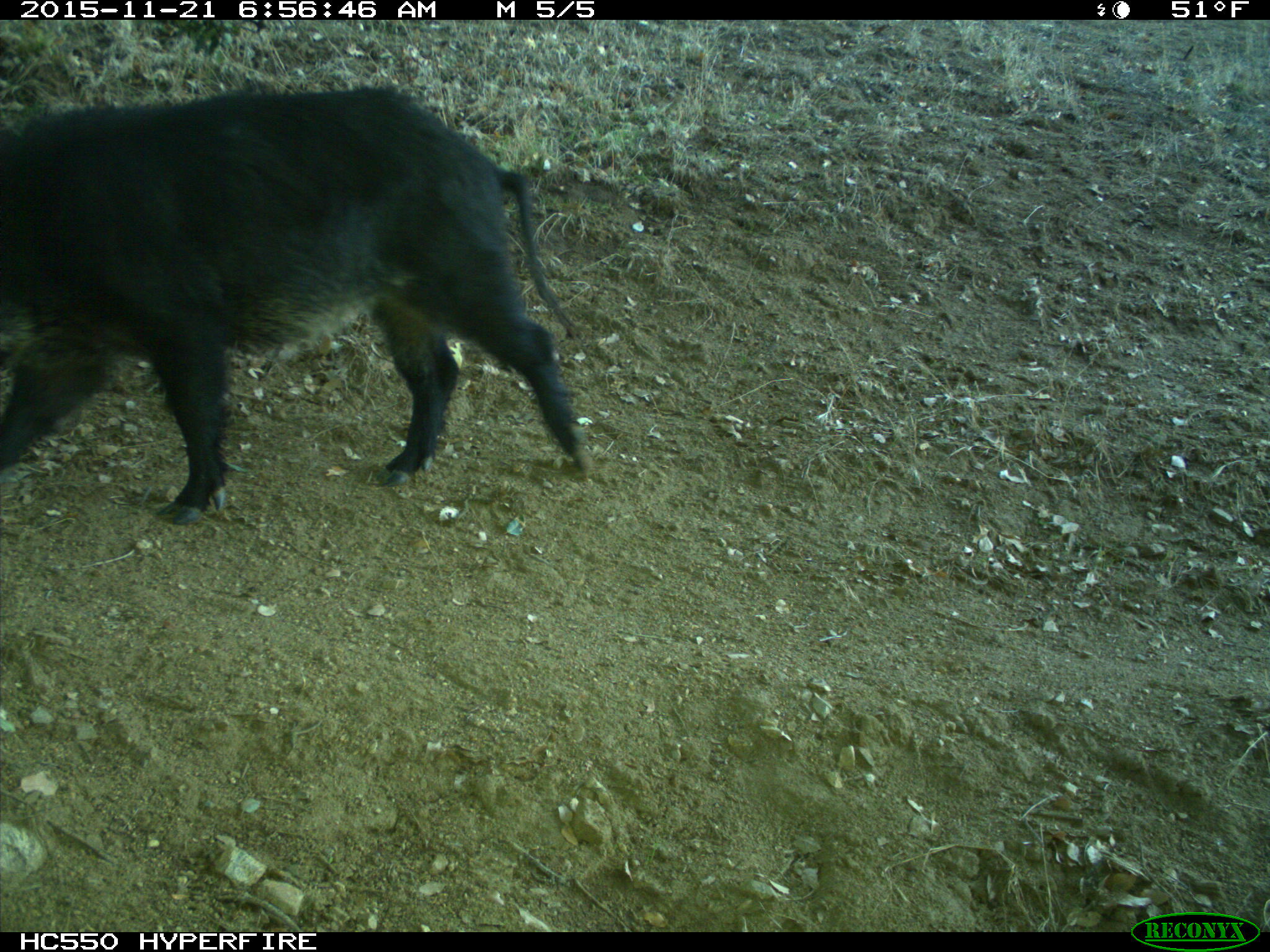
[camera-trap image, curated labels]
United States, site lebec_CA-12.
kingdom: Animalia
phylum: Chordata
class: Mammalia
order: Artiodactyla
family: Suidae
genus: Sus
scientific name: Sus scrofa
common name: wild boar